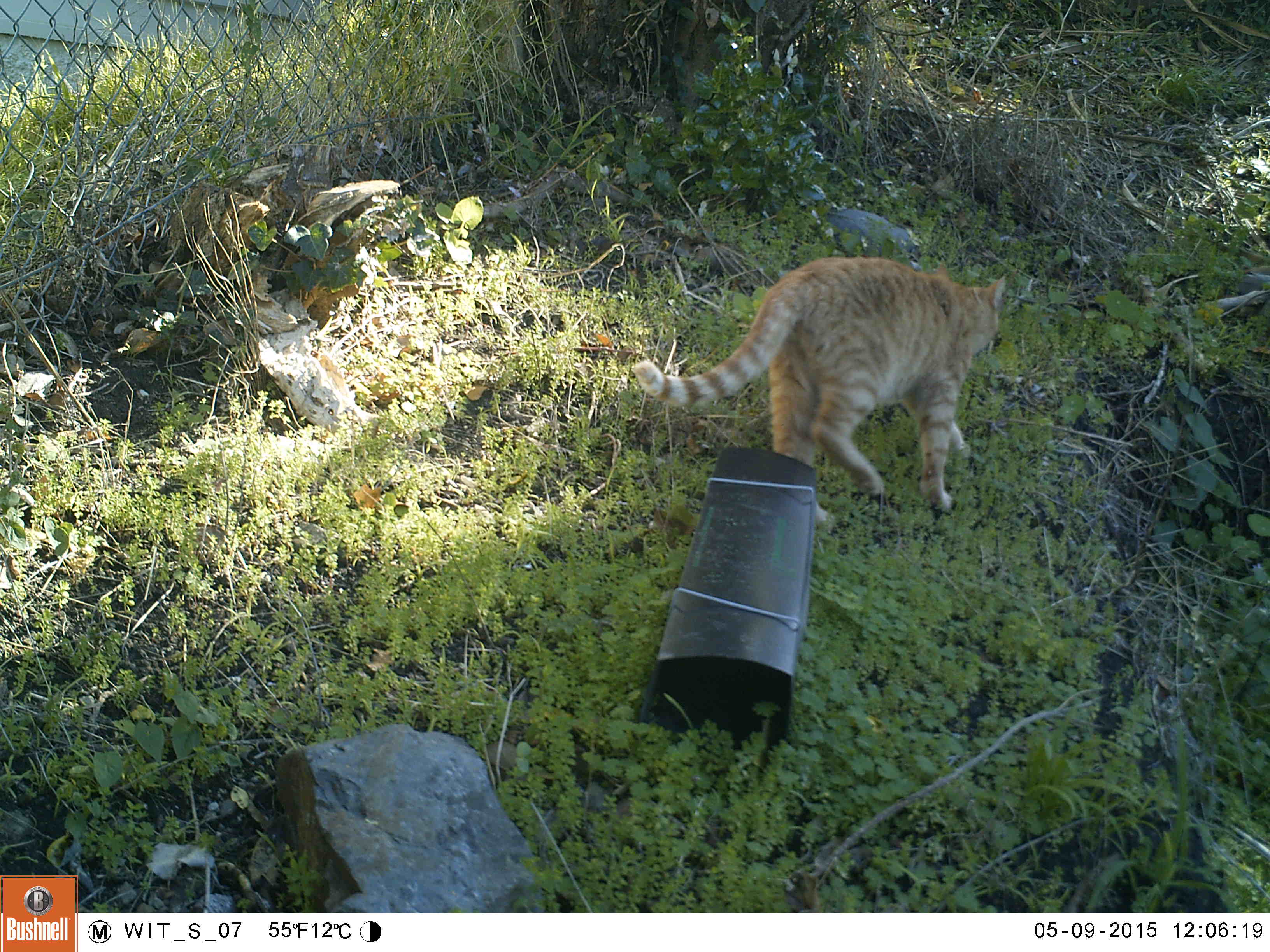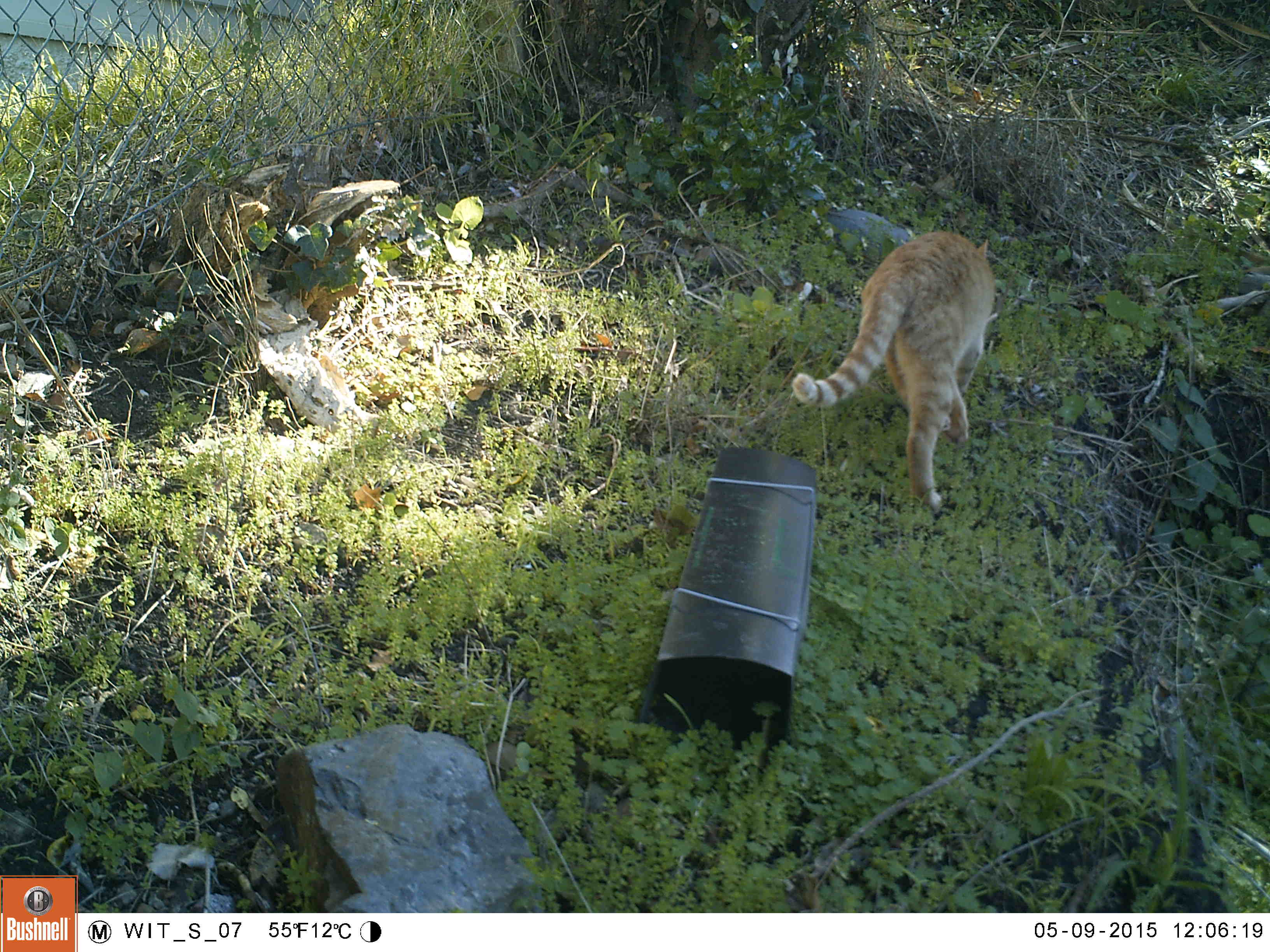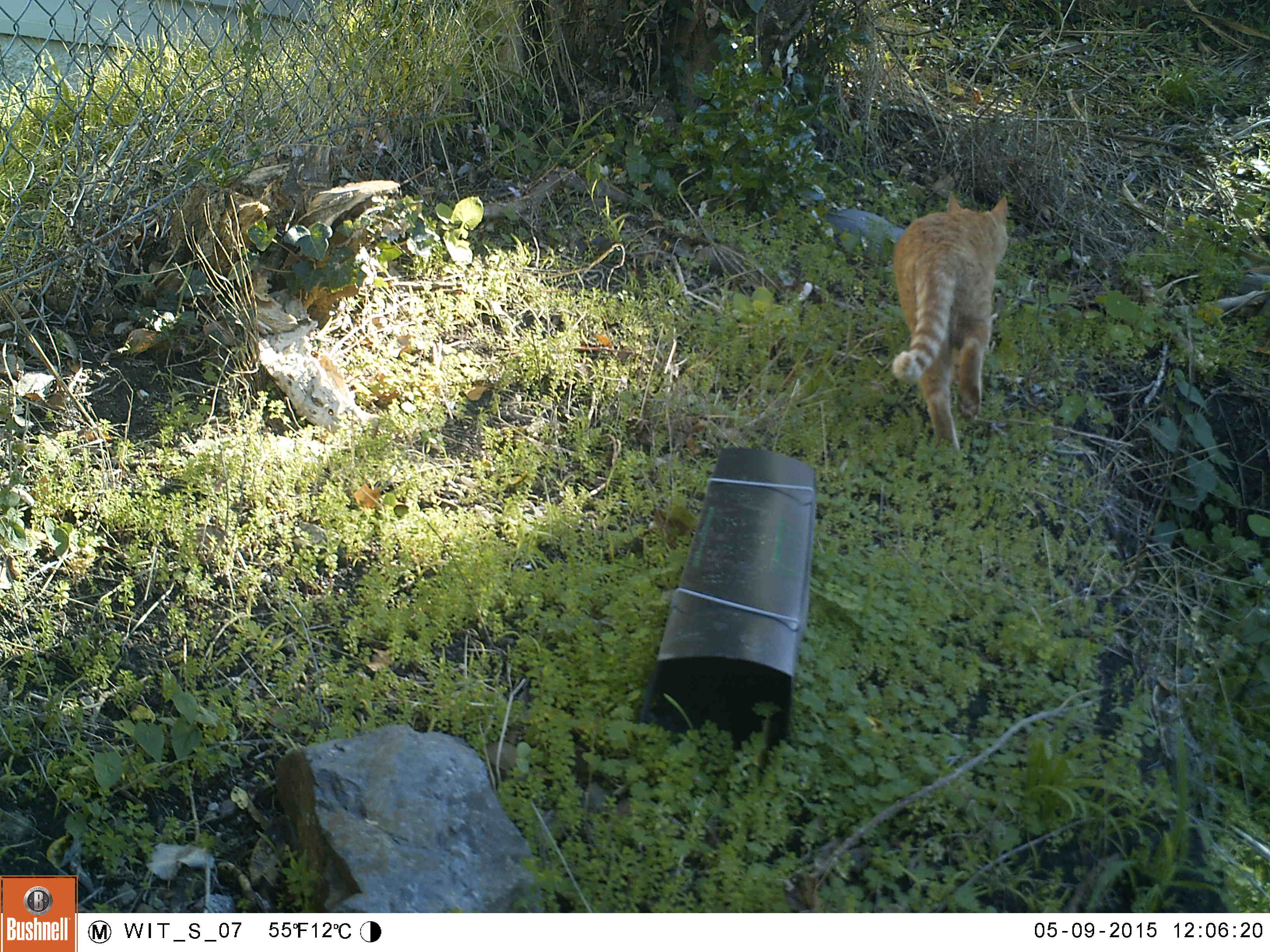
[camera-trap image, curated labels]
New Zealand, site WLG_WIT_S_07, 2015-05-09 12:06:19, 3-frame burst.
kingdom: Animalia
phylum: Chordata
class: Mammalia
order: Carnivora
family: Felidae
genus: Felis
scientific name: Felis catus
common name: domestic cat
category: cat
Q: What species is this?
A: Cat (domestic cat) (Felis catus).